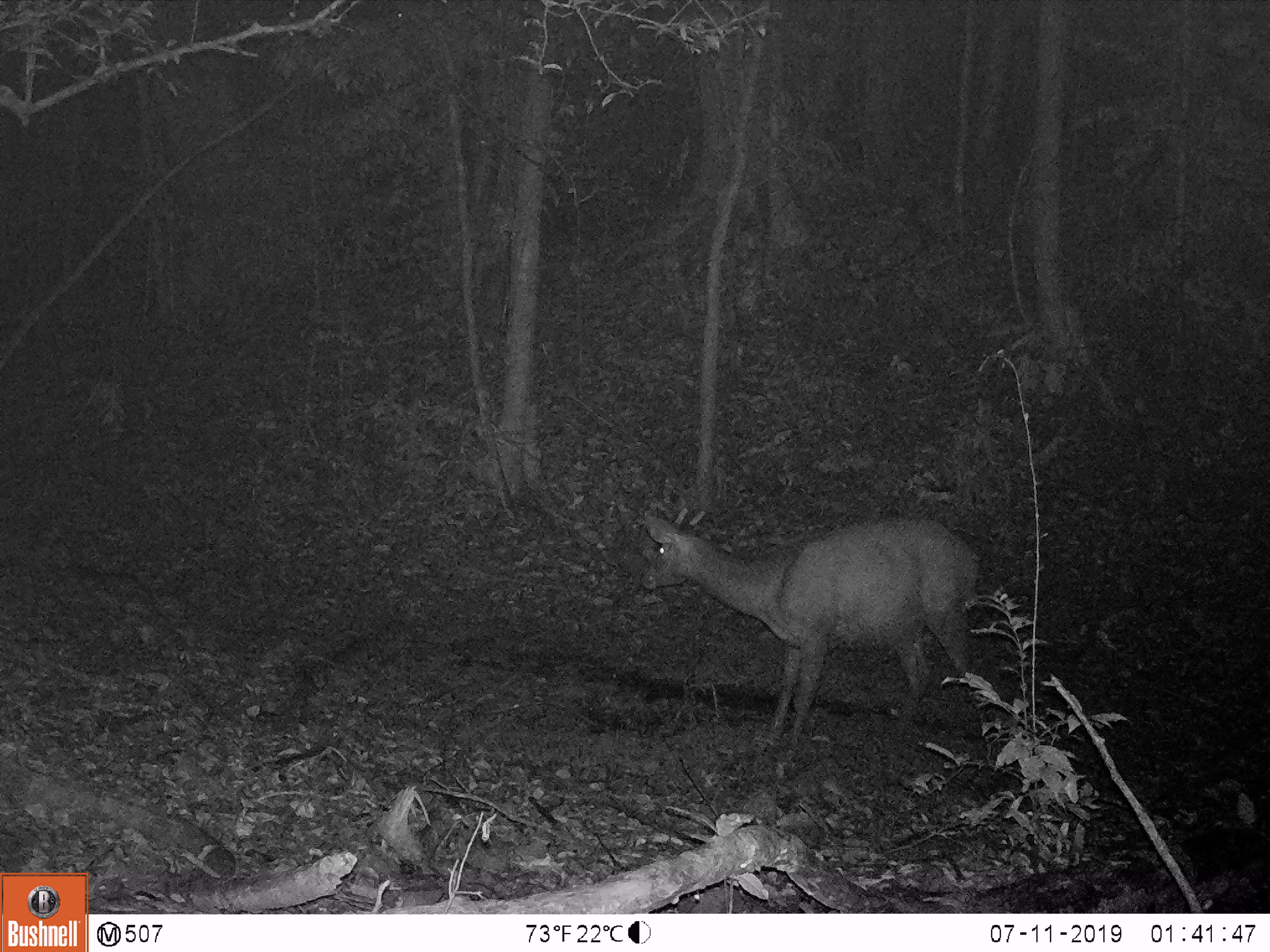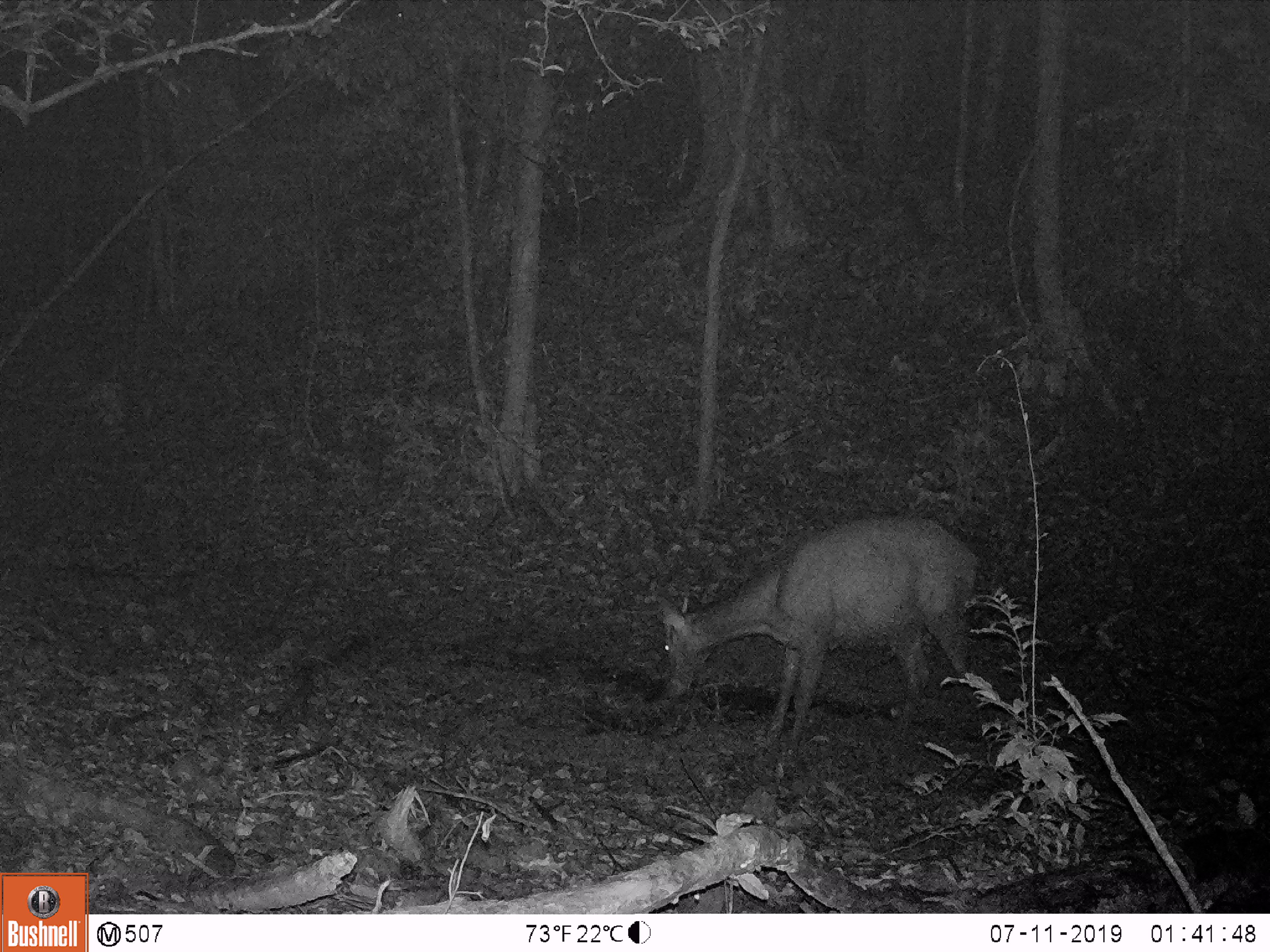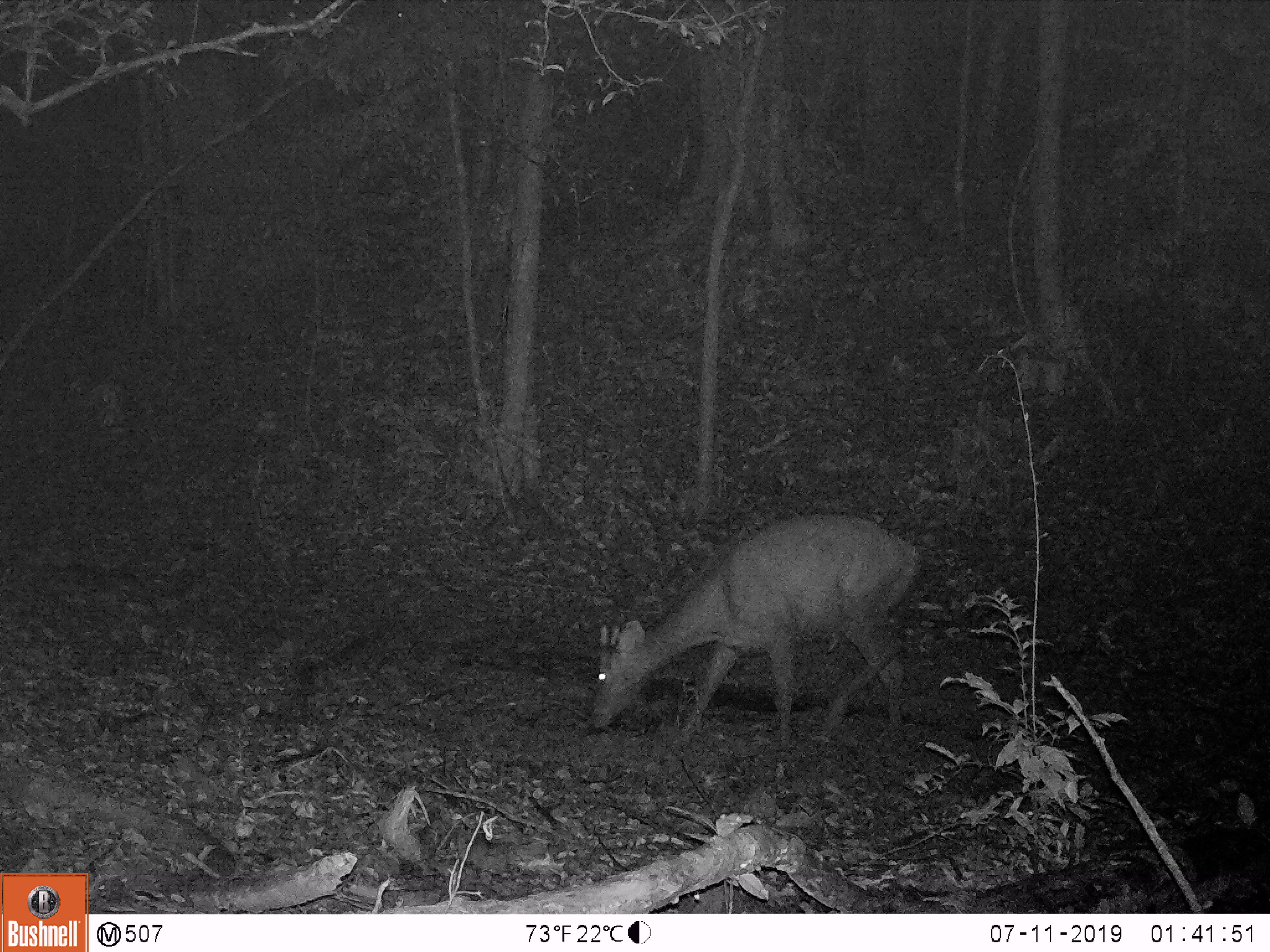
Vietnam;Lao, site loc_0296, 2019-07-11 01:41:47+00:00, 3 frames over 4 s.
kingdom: Animalia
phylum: Chordata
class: Mammalia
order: Artiodactyla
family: Cervidae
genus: Rusa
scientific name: Rusa unicolor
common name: sambar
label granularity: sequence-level